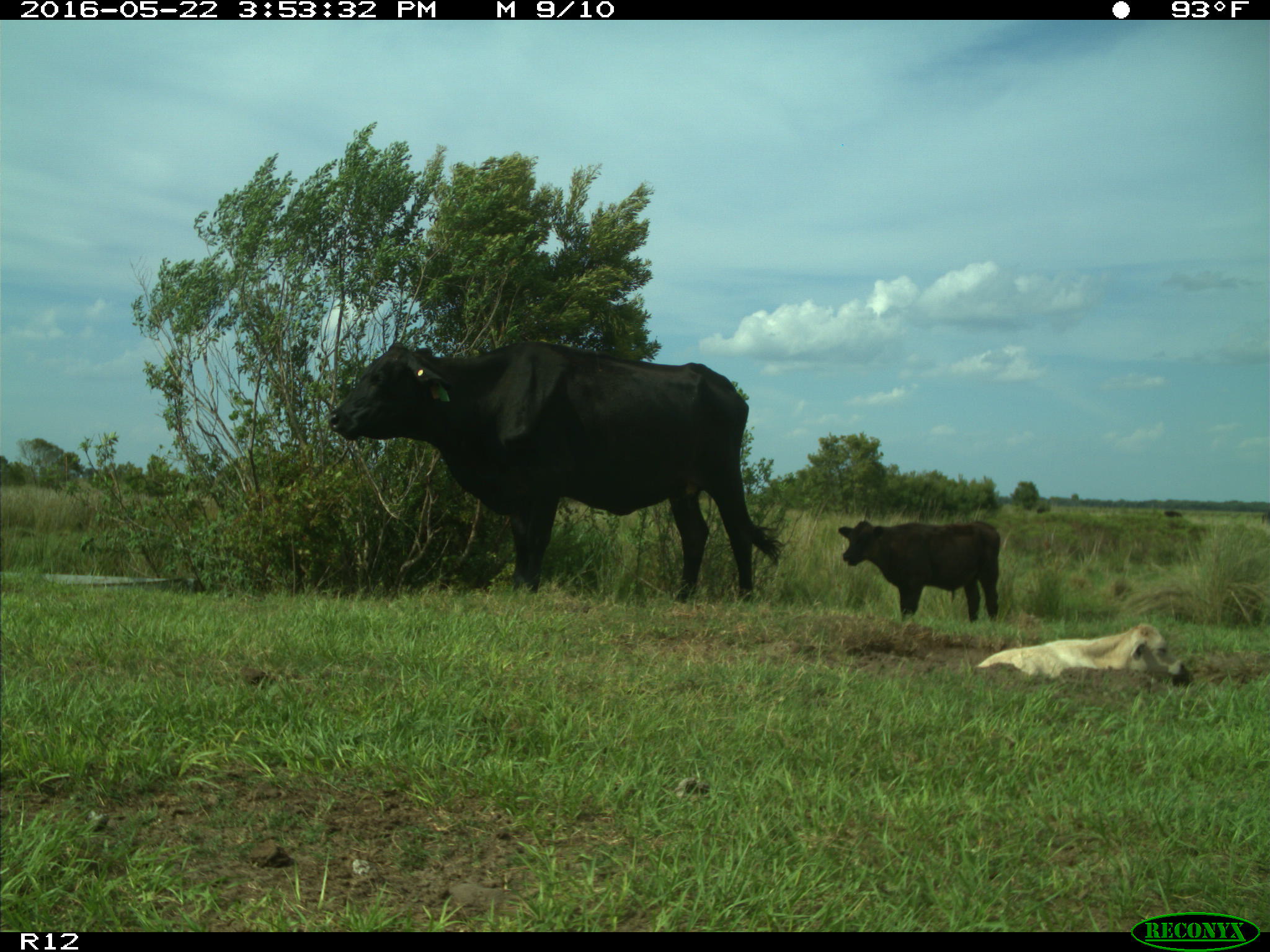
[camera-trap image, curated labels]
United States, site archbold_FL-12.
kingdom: Animalia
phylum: Chordata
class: Mammalia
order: Artiodactyla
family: Bovidae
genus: Bos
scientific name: Bos taurus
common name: domestic cow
Bos taurus (domestic cow).